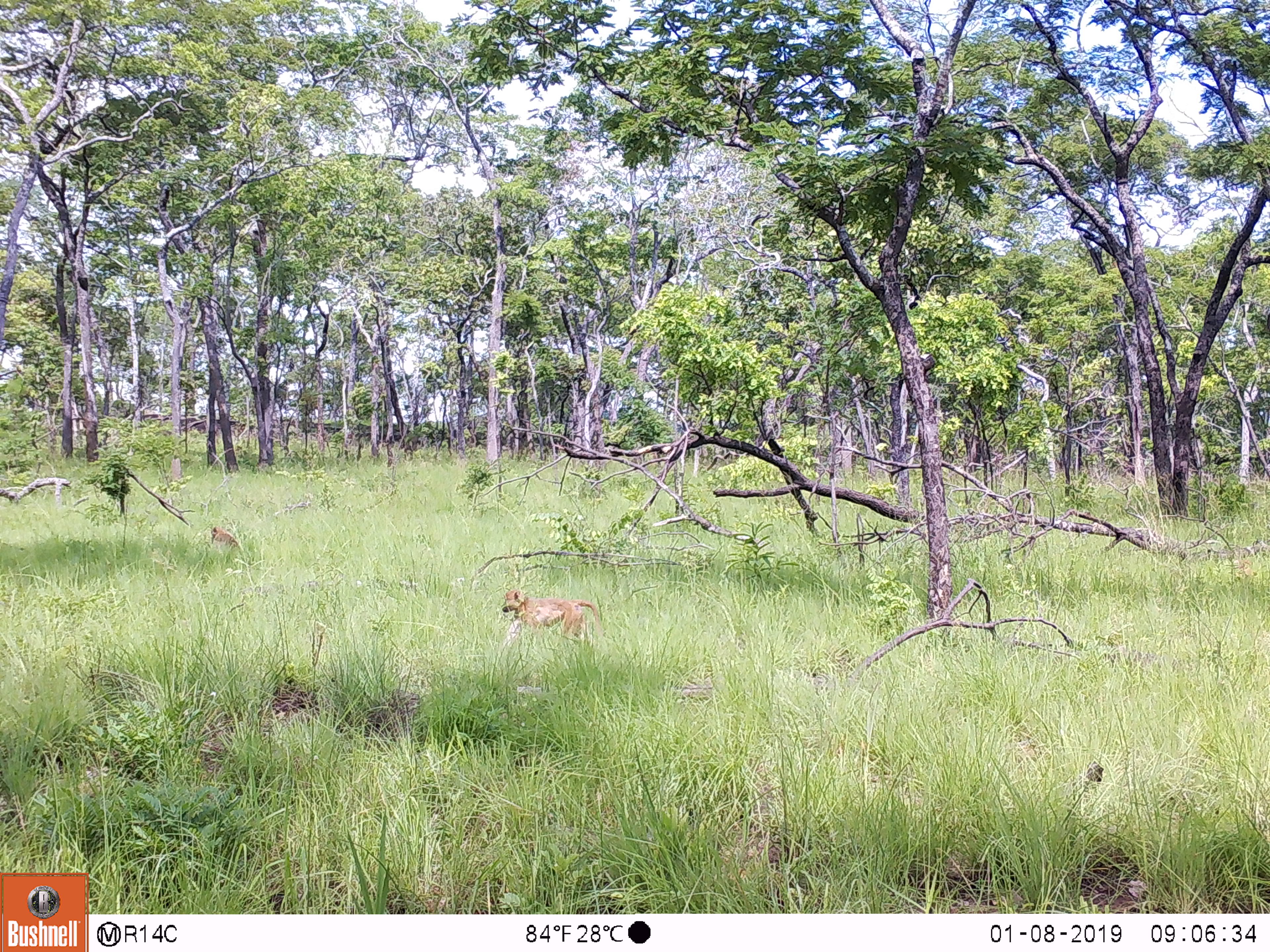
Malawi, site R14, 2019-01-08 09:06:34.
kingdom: Animalia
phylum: Chordata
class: Mammalia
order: Primates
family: Cercopithecidae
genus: Papio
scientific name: Papio cynocephalus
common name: yellow baboon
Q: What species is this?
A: Yellow baboon (Papio cynocephalus).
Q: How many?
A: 1.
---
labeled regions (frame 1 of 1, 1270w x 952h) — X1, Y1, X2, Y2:
yellow baboon: 501, 585, 609, 649